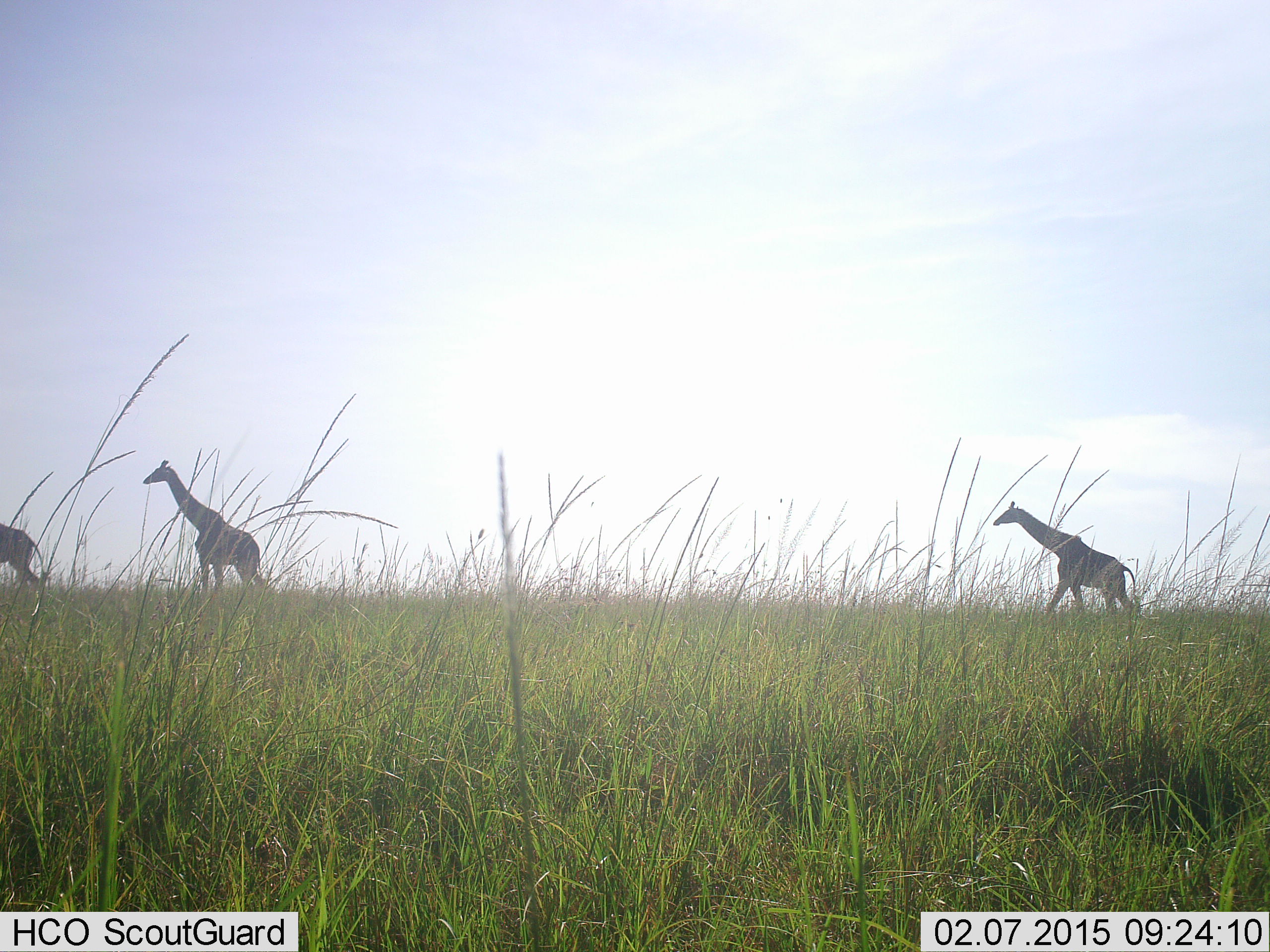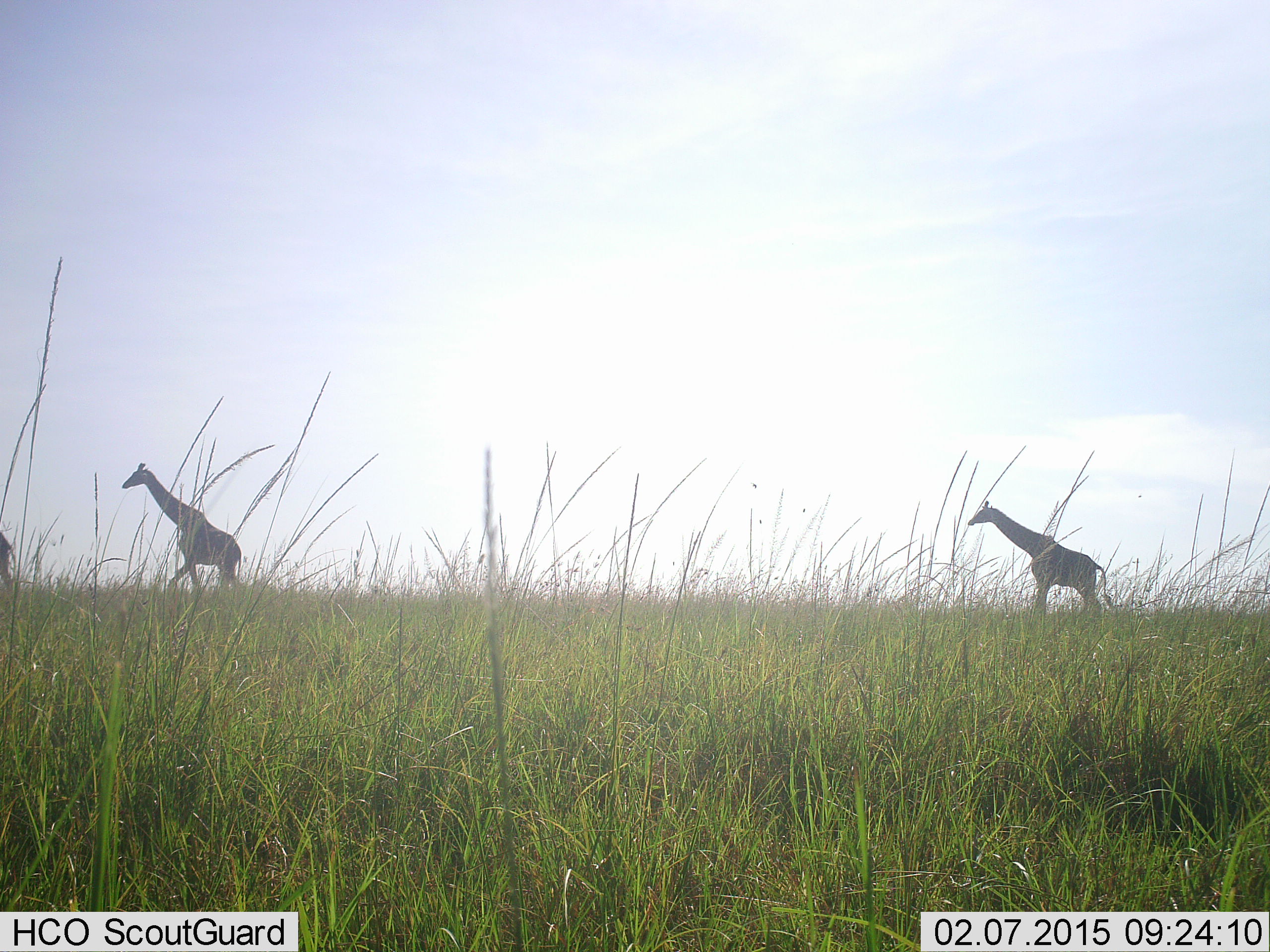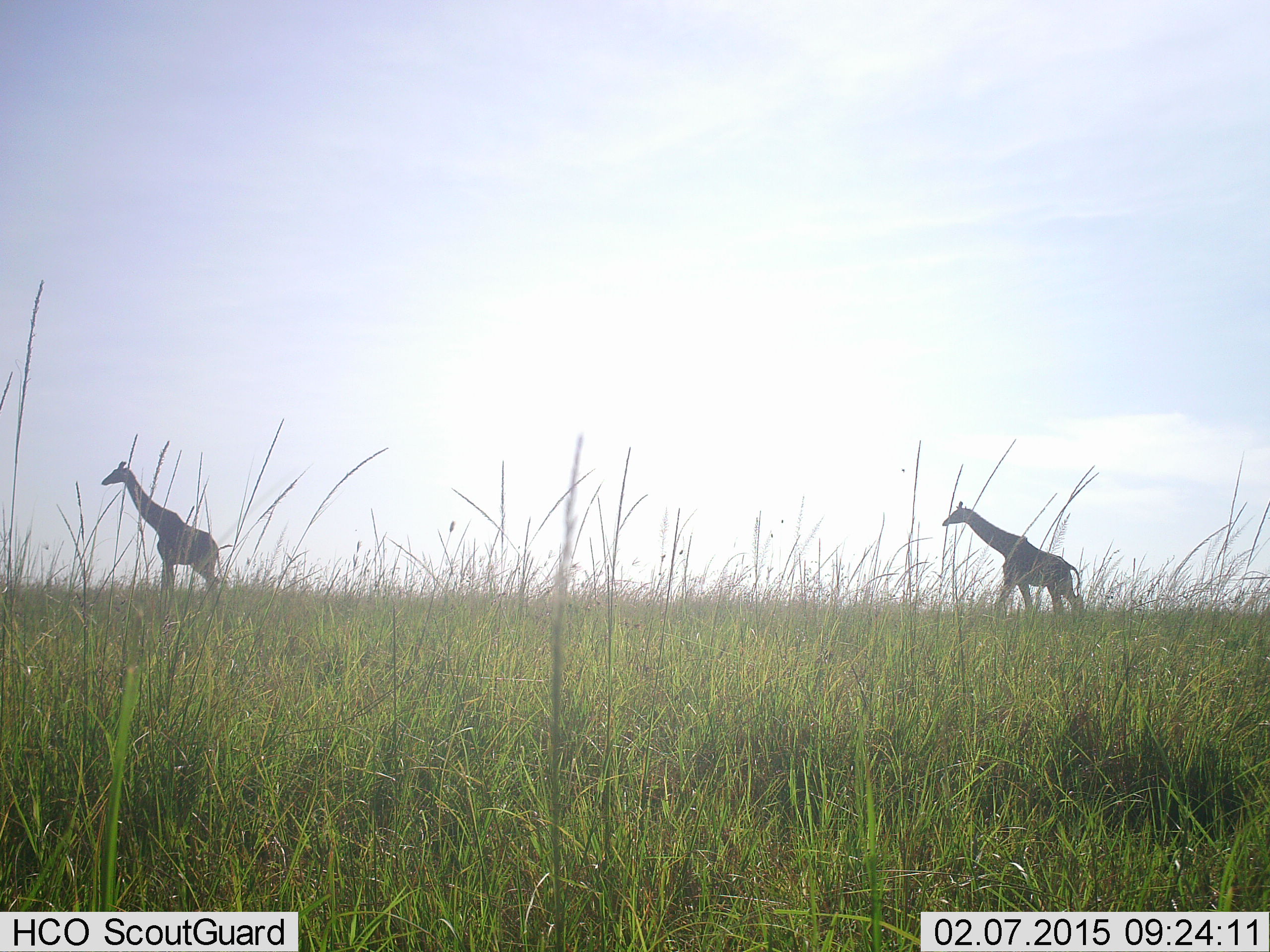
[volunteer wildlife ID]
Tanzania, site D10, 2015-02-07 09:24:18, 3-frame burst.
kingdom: Animalia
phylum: Chordata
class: Mammalia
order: Artiodactyla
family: Giraffidae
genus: Giraffa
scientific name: Giraffa camelopardalis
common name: giraffe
Giraffe (Giraffa camelopardalis), count 3. Behavior (volunteer vote fractions): standing 0%, resting 0%, moving 100%, interacting 0%. Young present (vote fraction): 0%. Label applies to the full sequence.